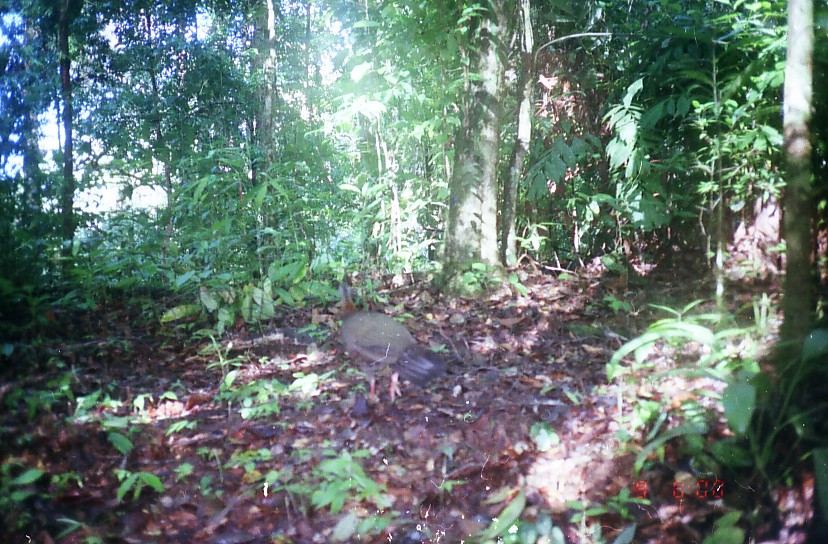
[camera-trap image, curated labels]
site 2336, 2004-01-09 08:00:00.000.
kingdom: Animalia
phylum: Chordata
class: Aves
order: Galliformes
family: Phasianidae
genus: Argusianus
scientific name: Argusianus argus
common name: great argus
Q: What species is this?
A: Argusianus argus (great argus).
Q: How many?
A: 1.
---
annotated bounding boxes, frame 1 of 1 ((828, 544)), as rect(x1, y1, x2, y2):
argusianus argus: rect(335, 280, 446, 405)